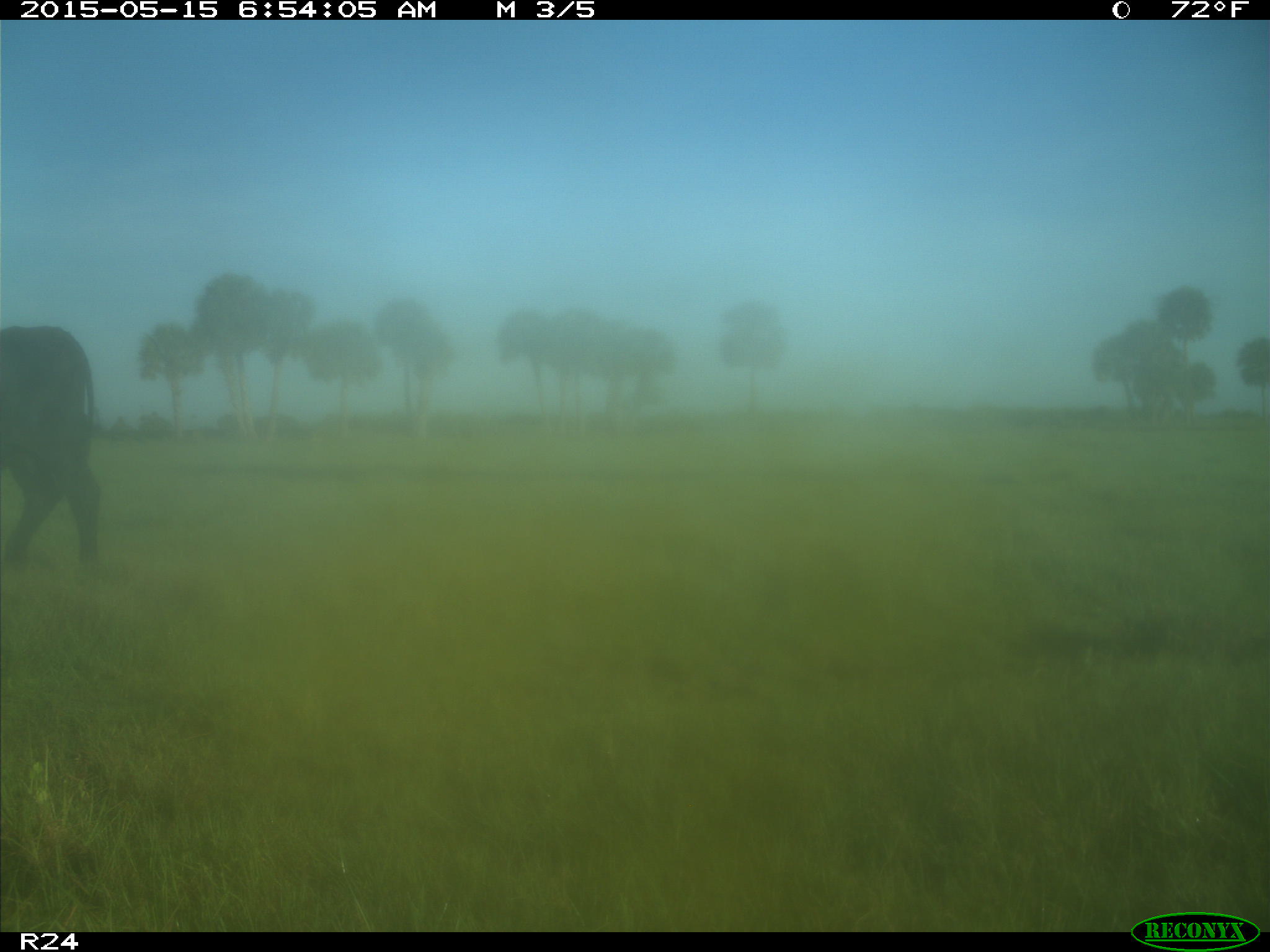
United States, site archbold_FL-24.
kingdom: Animalia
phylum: Chordata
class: Mammalia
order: Artiodactyla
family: Bovidae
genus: Bos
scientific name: Bos taurus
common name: domestic cow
Bos taurus (domestic cow).